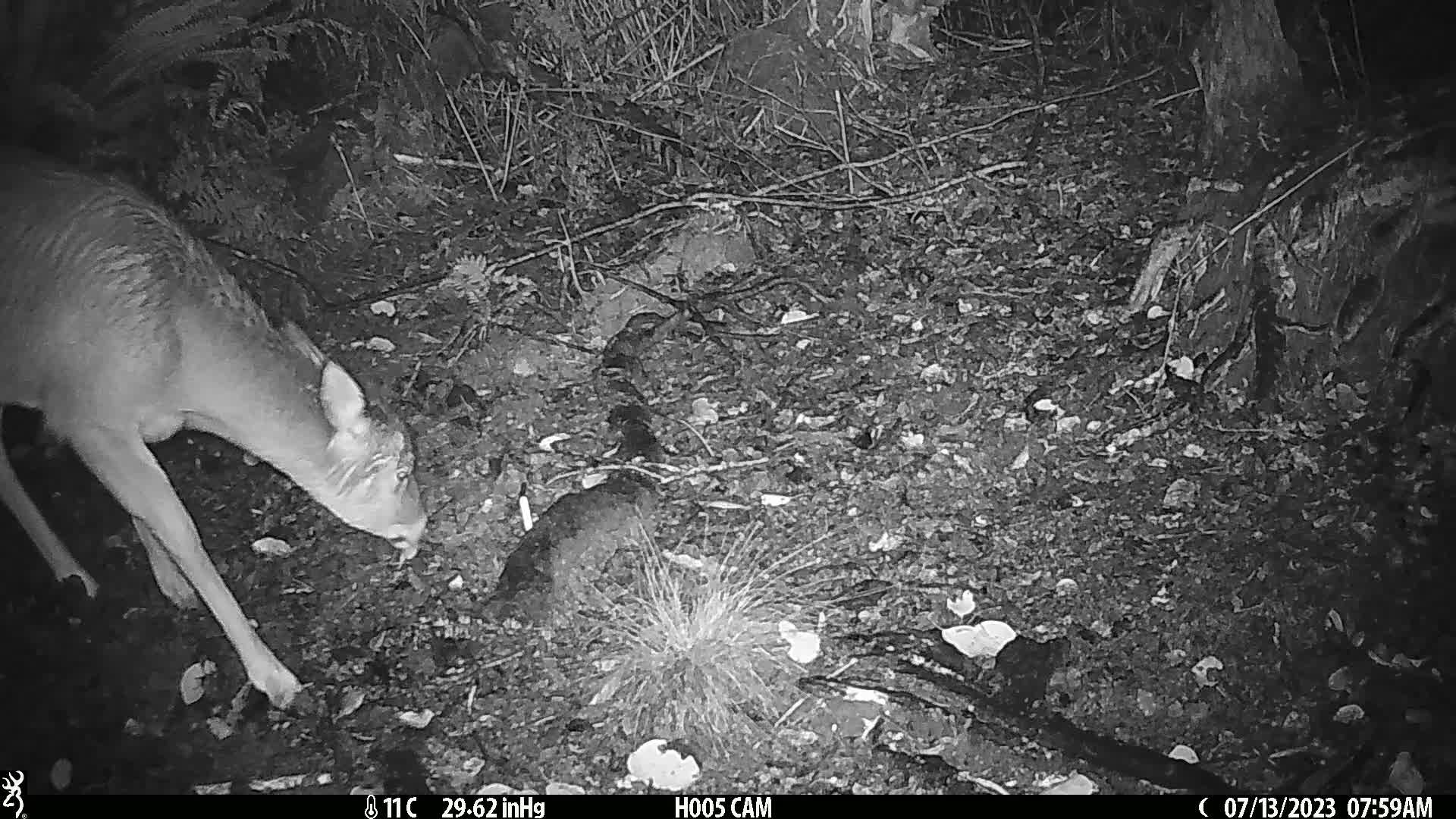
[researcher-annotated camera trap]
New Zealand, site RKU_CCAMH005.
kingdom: Animalia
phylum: Chordata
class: Mammalia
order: Artiodactyla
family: Cervidae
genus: Odocoileus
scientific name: Odocoileus virginianus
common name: white-tailed deer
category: white tailed deer